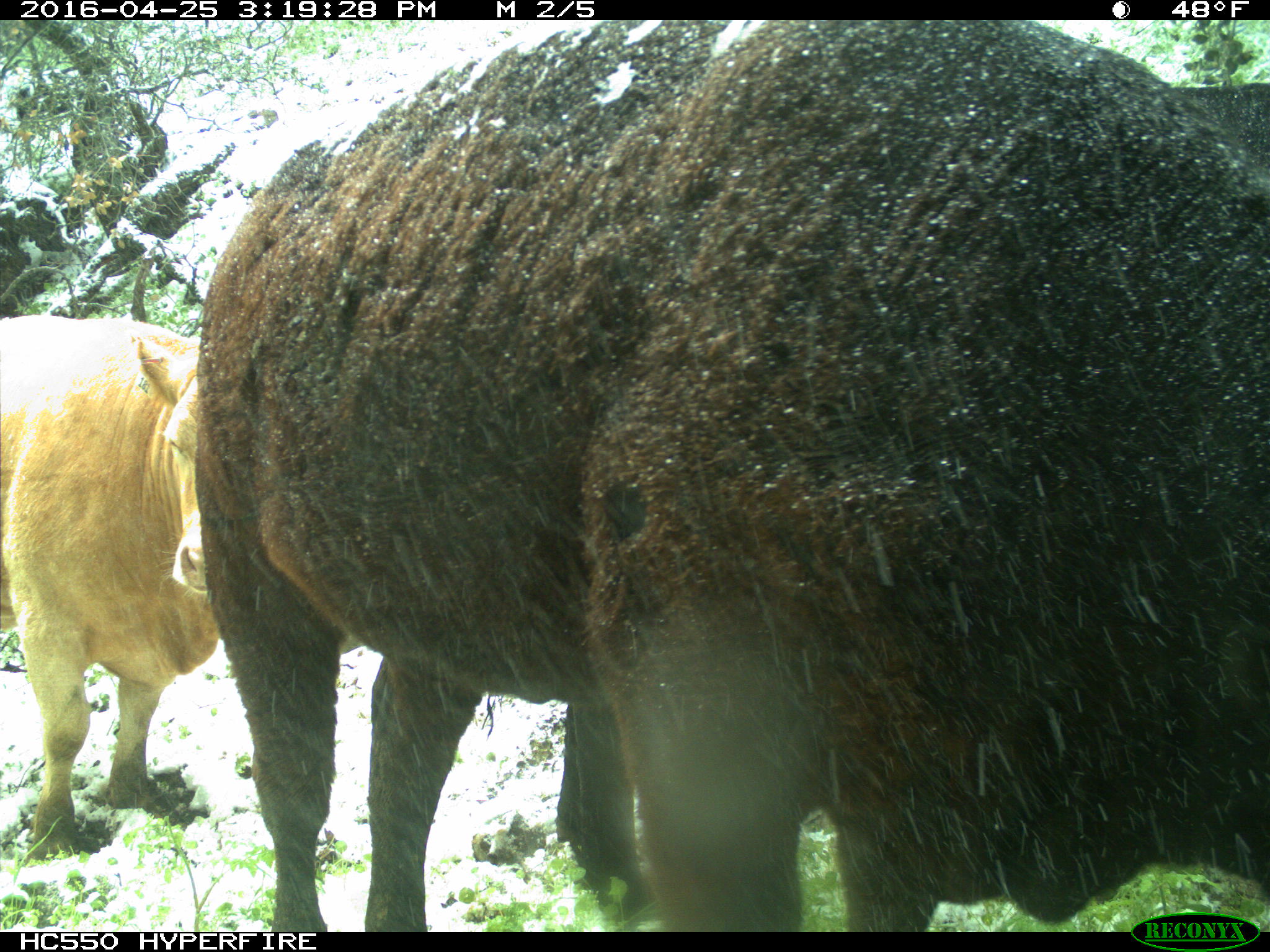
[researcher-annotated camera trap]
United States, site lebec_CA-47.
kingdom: Animalia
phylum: Chordata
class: Mammalia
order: Artiodactyla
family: Bovidae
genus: Bos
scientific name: Bos taurus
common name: domestic cow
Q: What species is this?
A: Bos taurus (domestic cow).